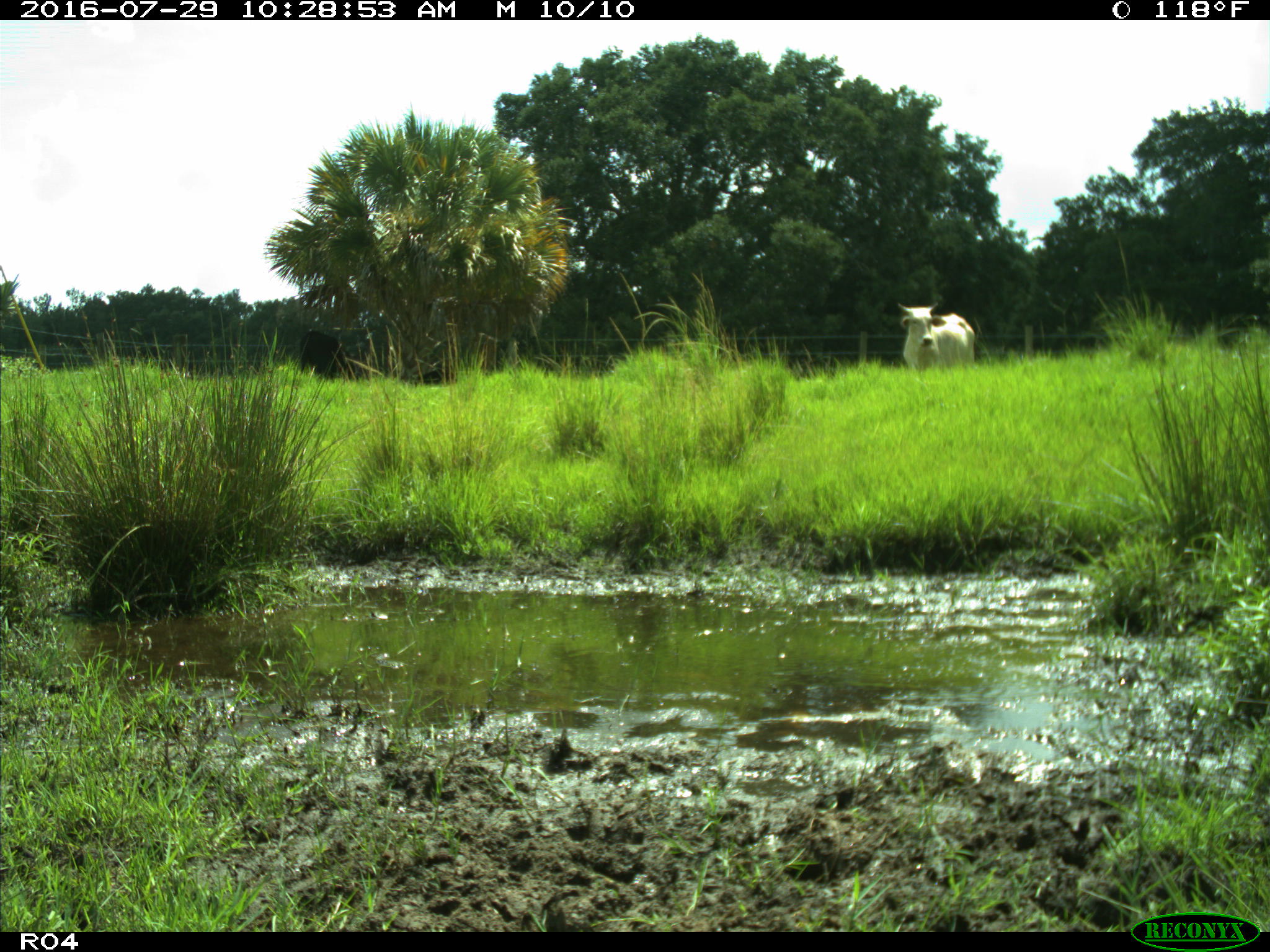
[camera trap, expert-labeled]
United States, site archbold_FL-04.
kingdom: Animalia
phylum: Chordata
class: Mammalia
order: Artiodactyla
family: Bovidae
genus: Bos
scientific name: Bos taurus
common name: domestic cow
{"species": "Bos taurus (domestic cow)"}